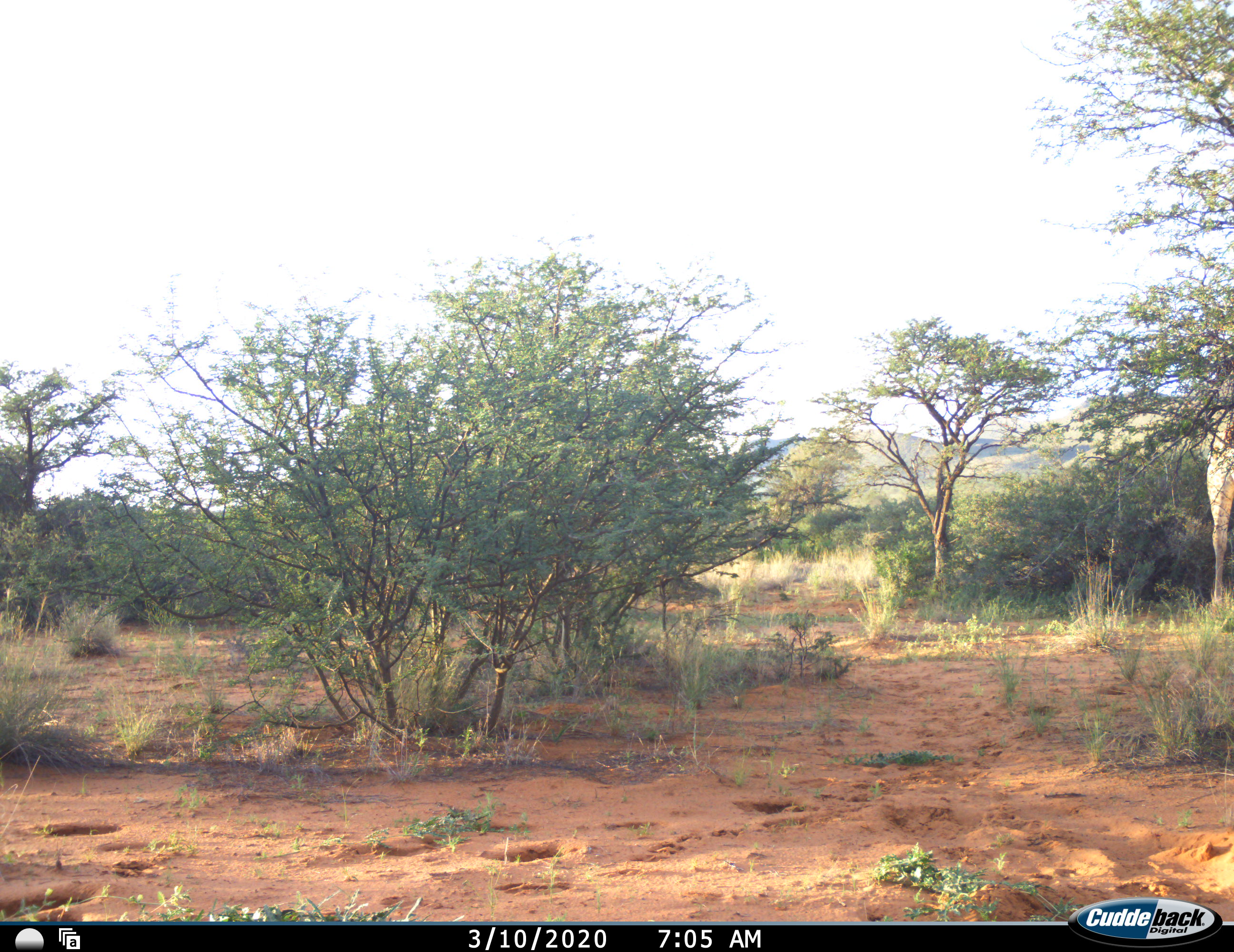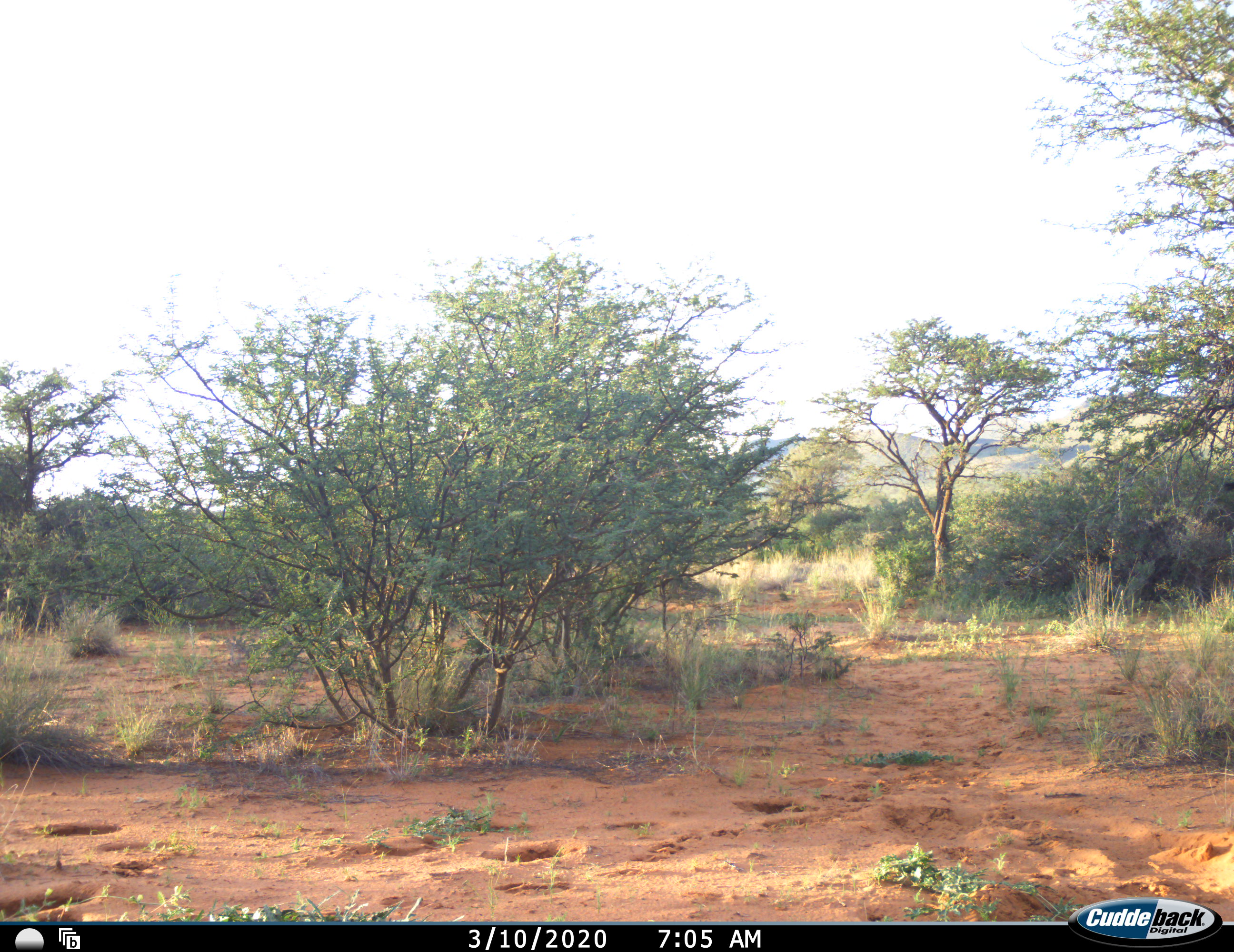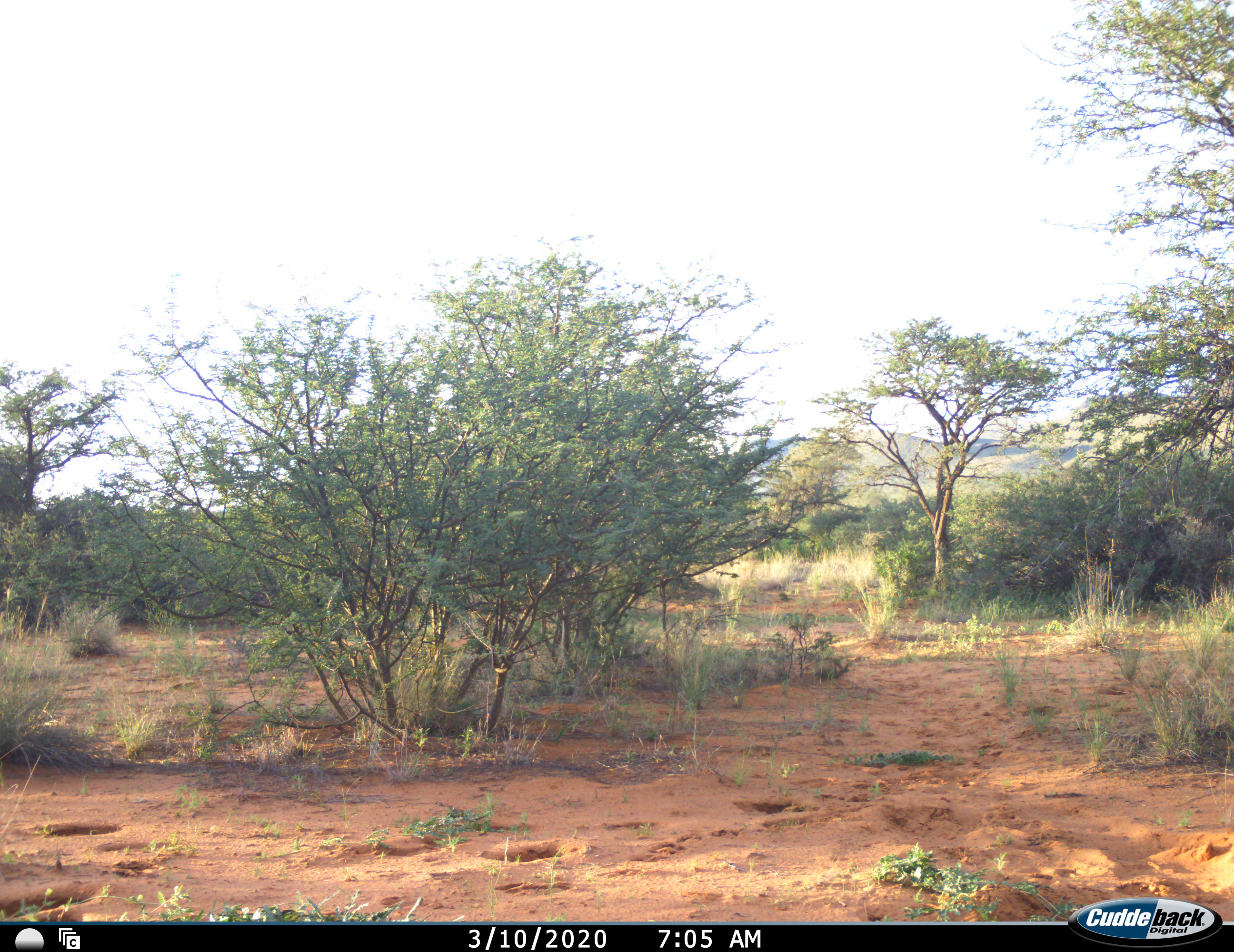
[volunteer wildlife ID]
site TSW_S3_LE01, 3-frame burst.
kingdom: Animalia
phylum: Chordata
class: Mammalia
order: Artiodactyla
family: Giraffidae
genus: Giraffa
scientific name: Giraffa camelopardalis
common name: giraffe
Giraffe (Giraffa camelopardalis), count 1. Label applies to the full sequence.